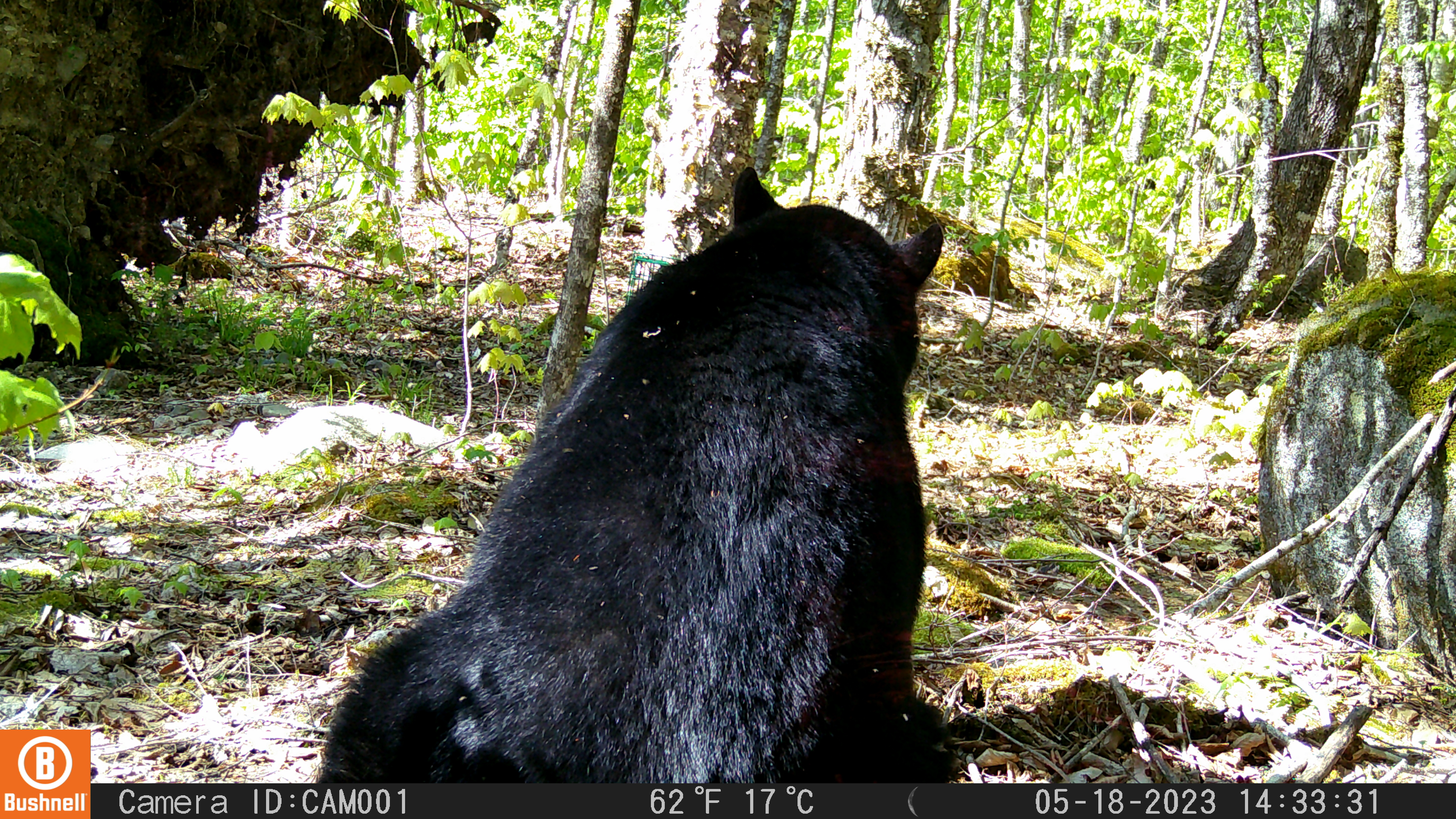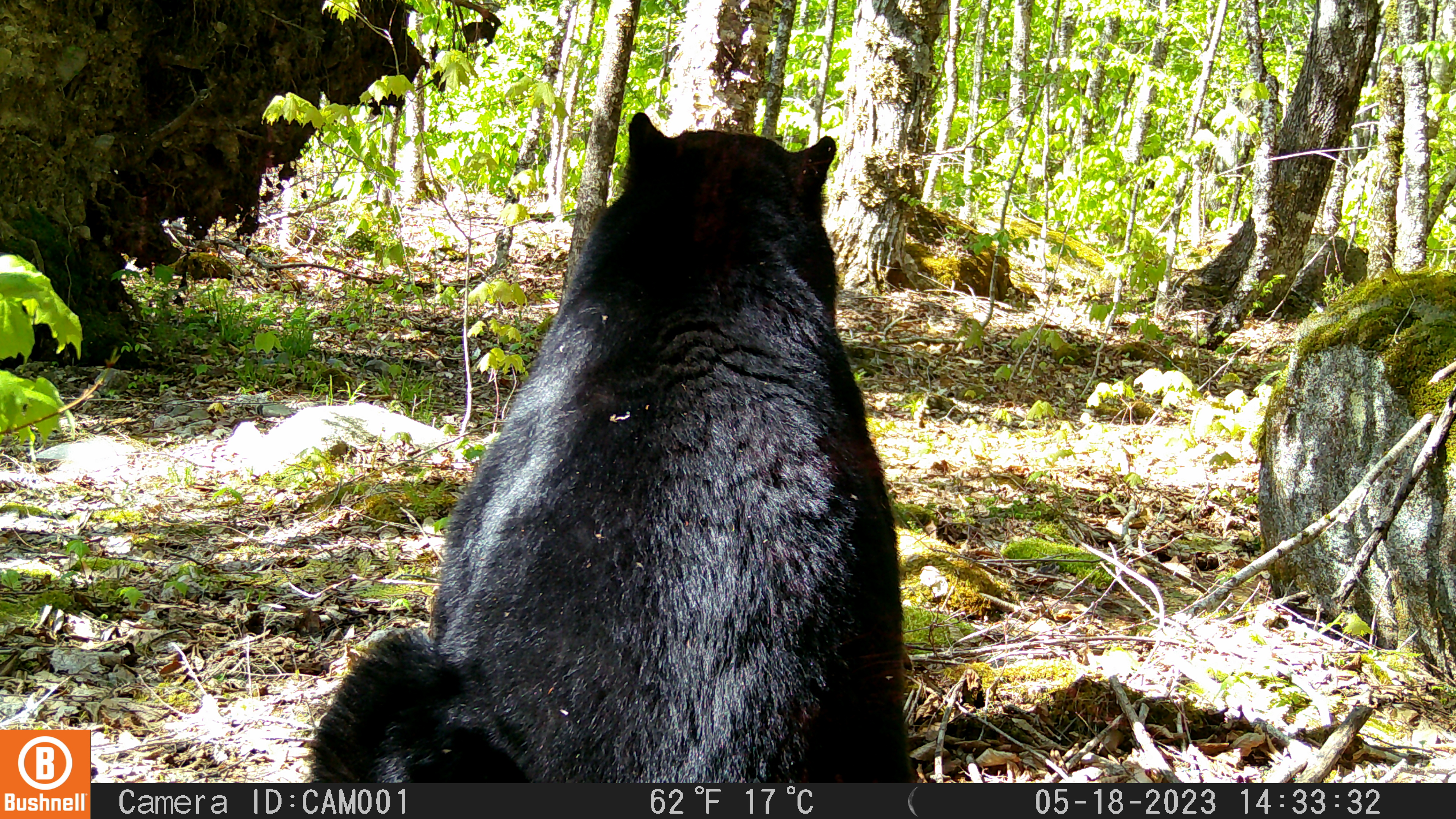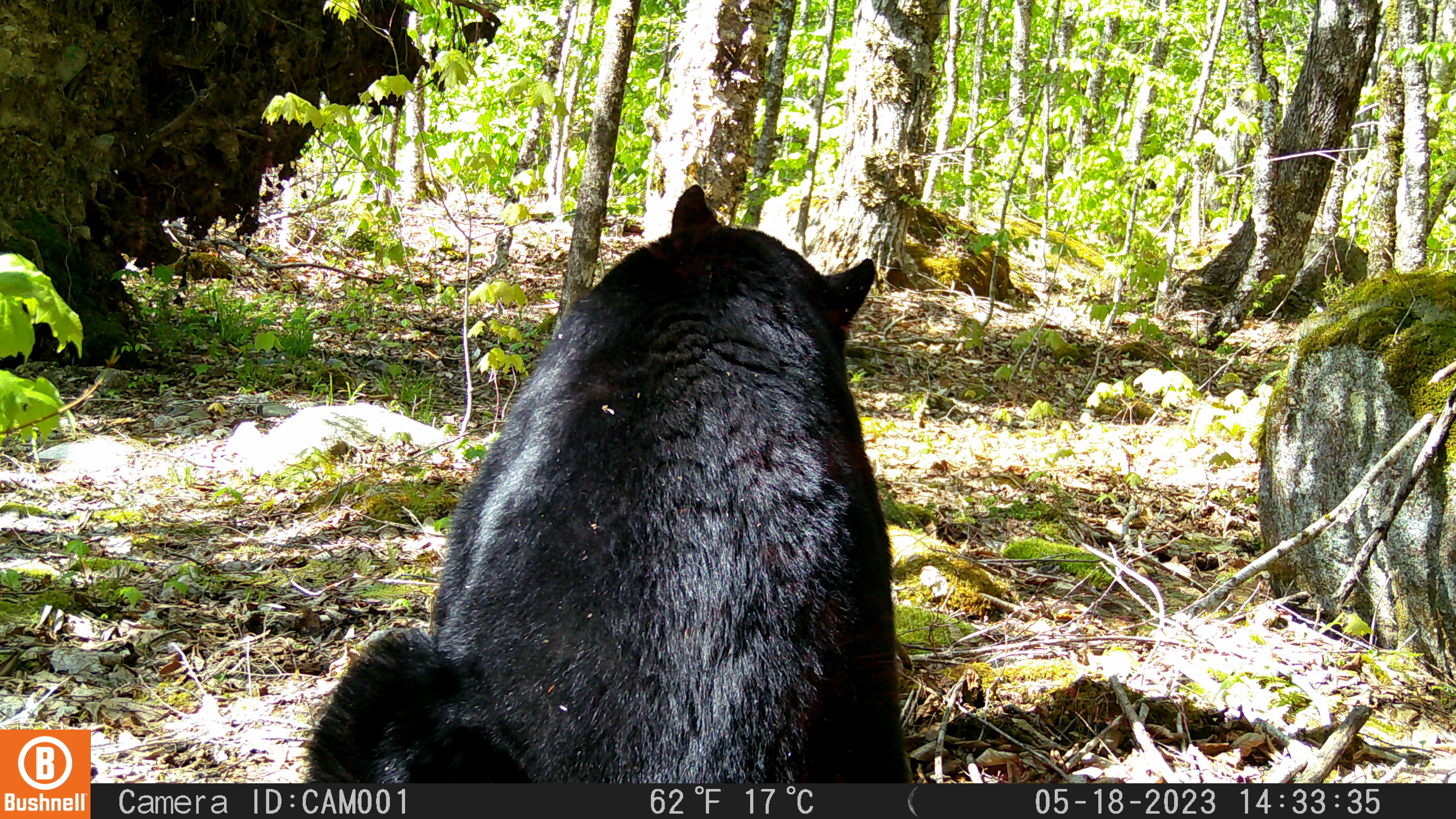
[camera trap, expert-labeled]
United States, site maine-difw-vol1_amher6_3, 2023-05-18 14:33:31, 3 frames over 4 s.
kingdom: Animalia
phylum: Chordata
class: Mammalia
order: Carnivora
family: Ursidae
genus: Ursus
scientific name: Ursus americanus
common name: black bear